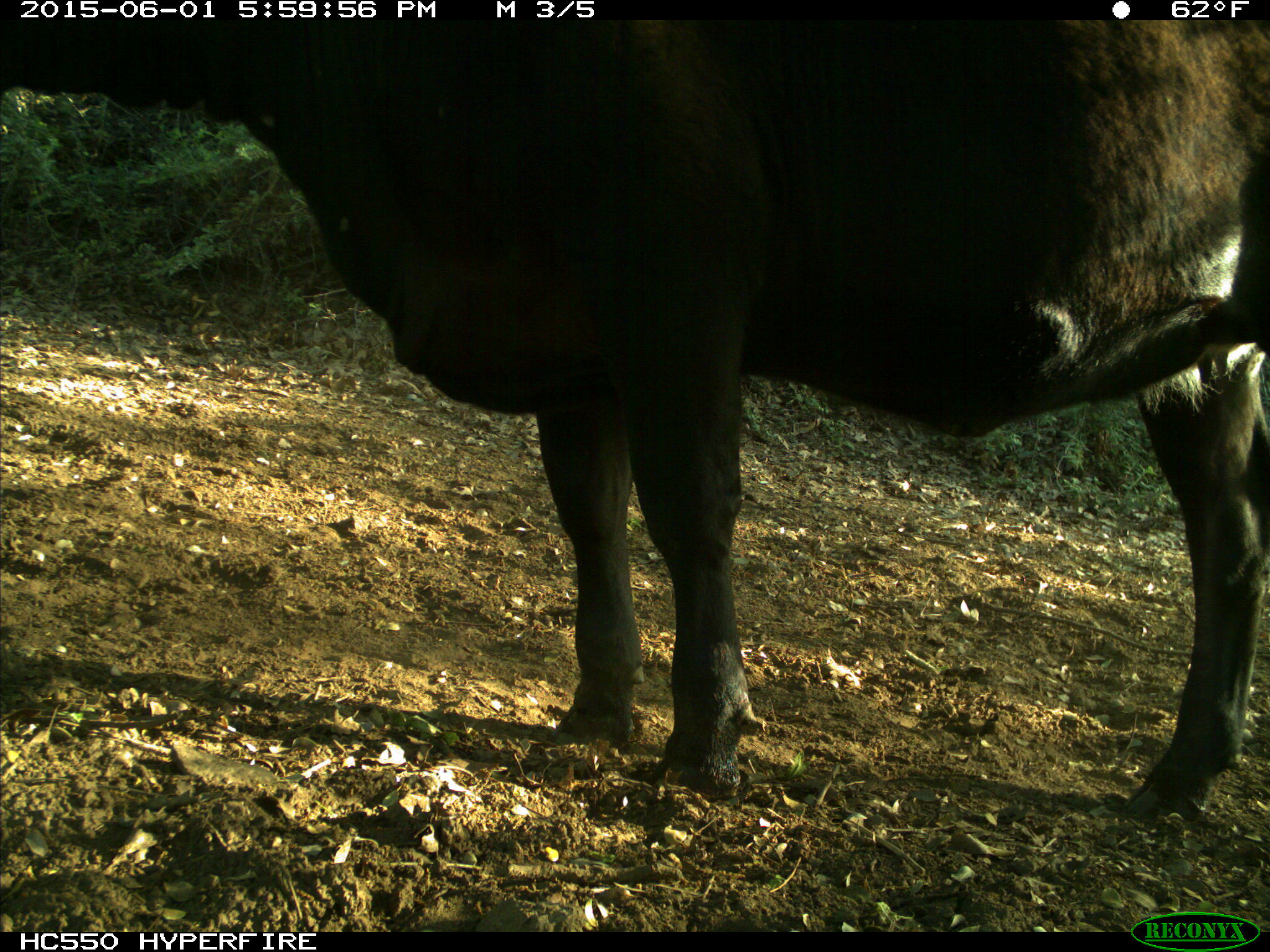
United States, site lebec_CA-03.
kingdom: Animalia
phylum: Chordata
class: Mammalia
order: Artiodactyla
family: Bovidae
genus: Bos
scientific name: Bos taurus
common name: domestic cow